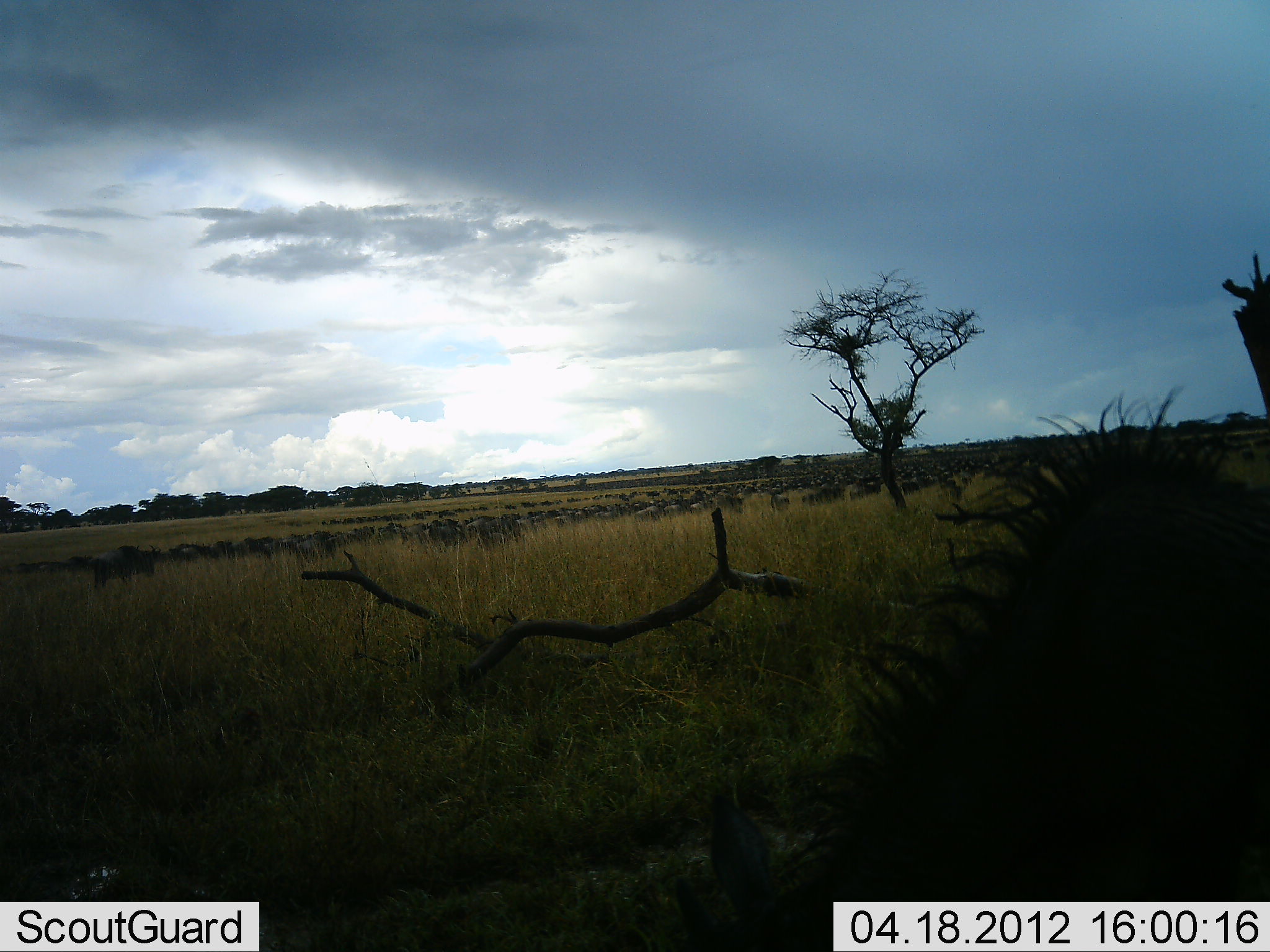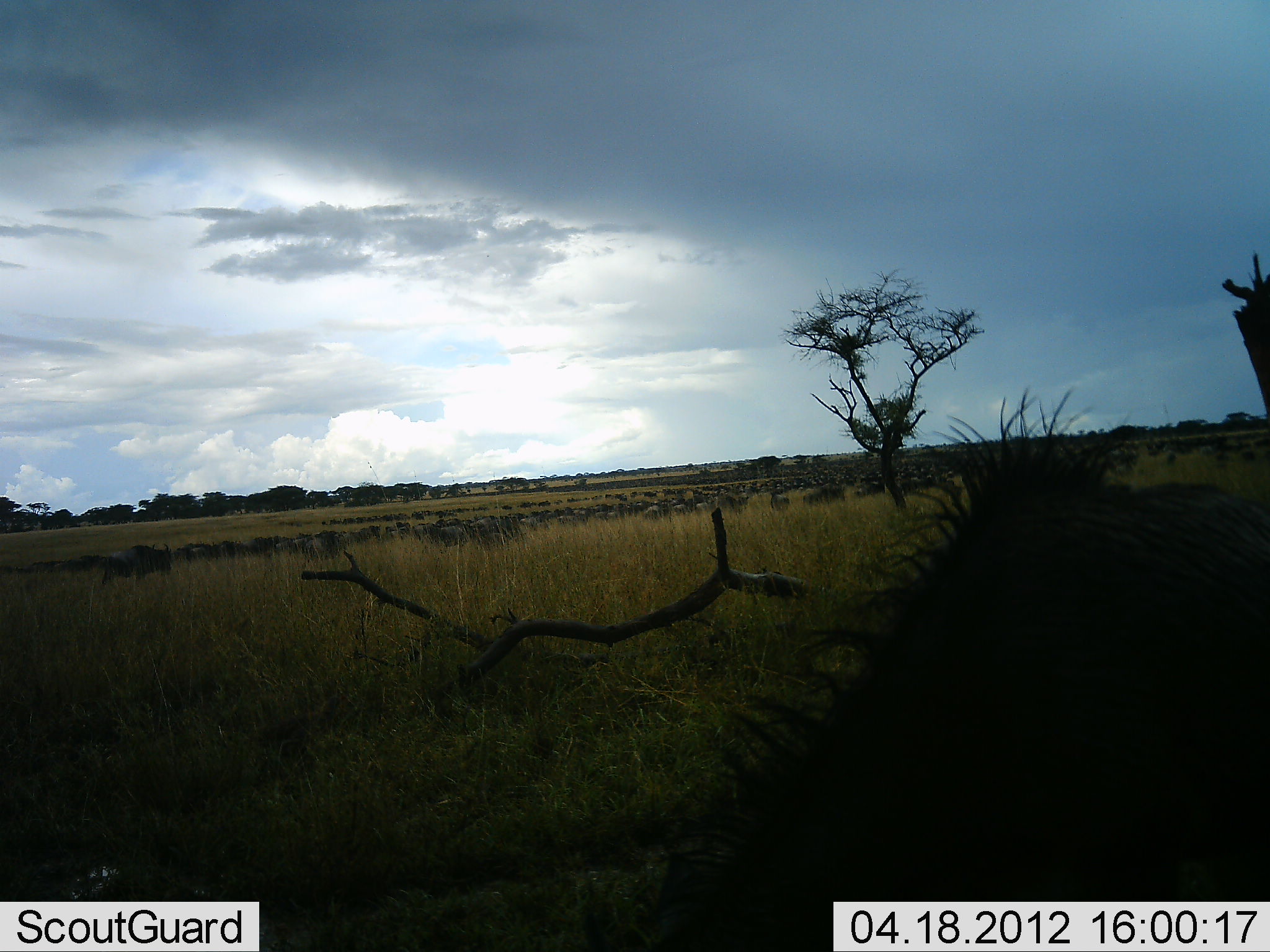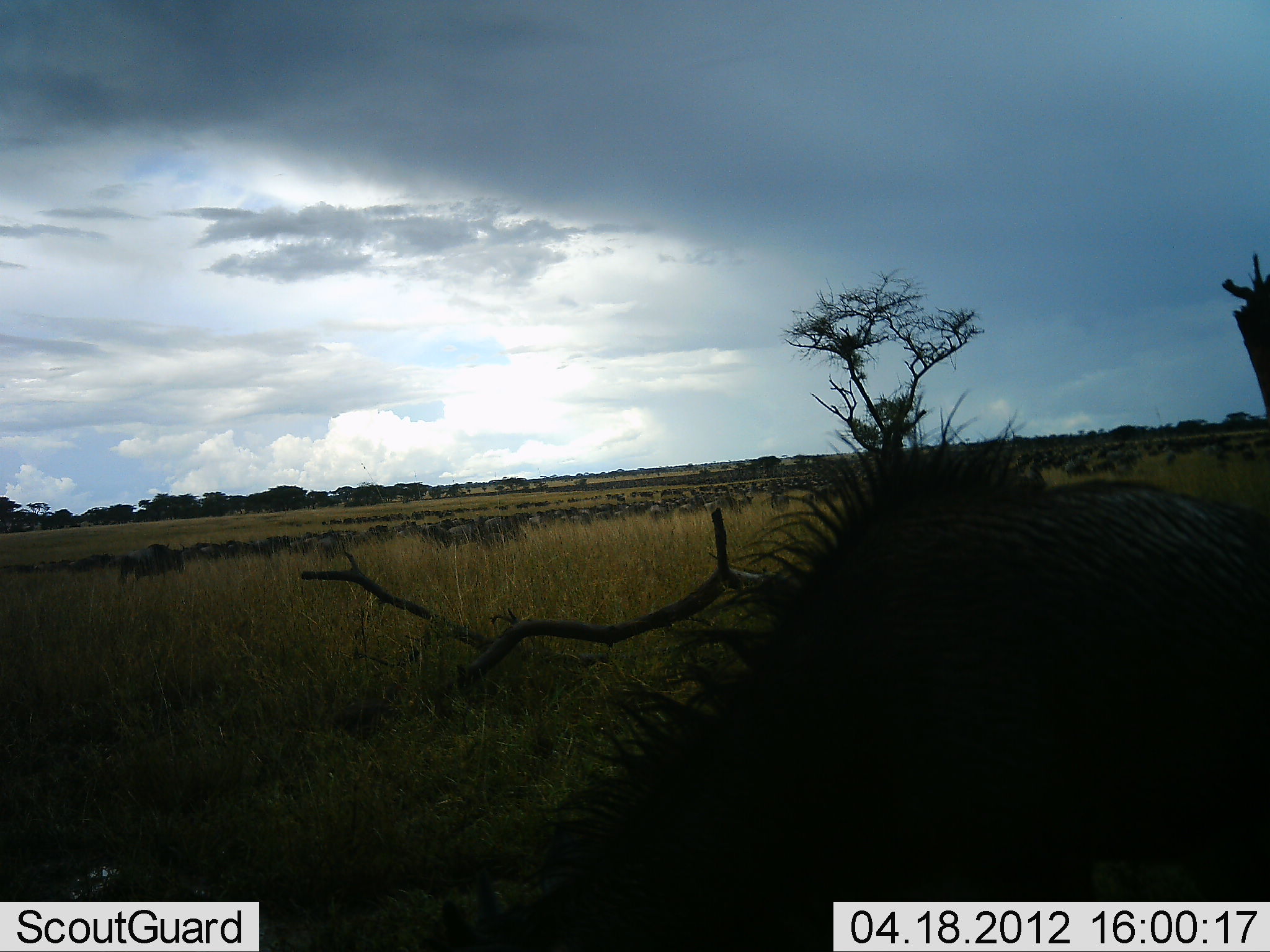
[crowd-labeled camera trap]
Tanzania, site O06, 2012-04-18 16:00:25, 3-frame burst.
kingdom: Animalia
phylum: Chordata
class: Mammalia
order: Artiodactyla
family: Bovidae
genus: Connochaetes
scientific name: Connochaetes taurinus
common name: blue wildebeest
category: wildebeest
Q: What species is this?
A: Wildebeest (blue wildebeest) (Connochaetes taurinus).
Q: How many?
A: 51+.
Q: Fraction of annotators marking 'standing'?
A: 31%.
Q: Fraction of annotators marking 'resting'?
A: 12%.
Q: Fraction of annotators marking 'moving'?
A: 69%.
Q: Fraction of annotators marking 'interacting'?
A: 0%.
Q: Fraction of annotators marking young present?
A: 0%.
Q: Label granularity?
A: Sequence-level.